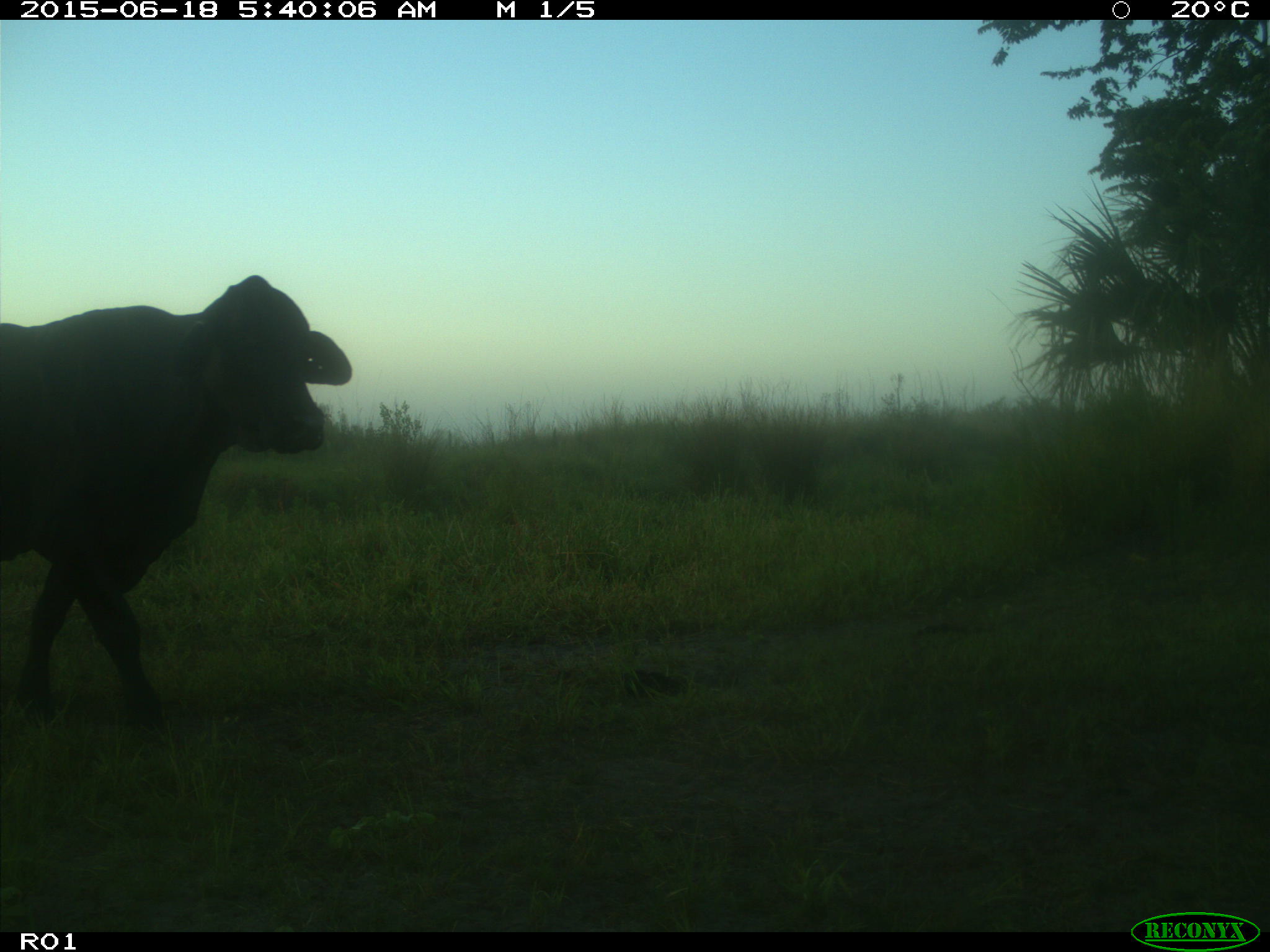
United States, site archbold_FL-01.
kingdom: Animalia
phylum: Chordata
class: Mammalia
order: Artiodactyla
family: Bovidae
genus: Bos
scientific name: Bos taurus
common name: domestic cow